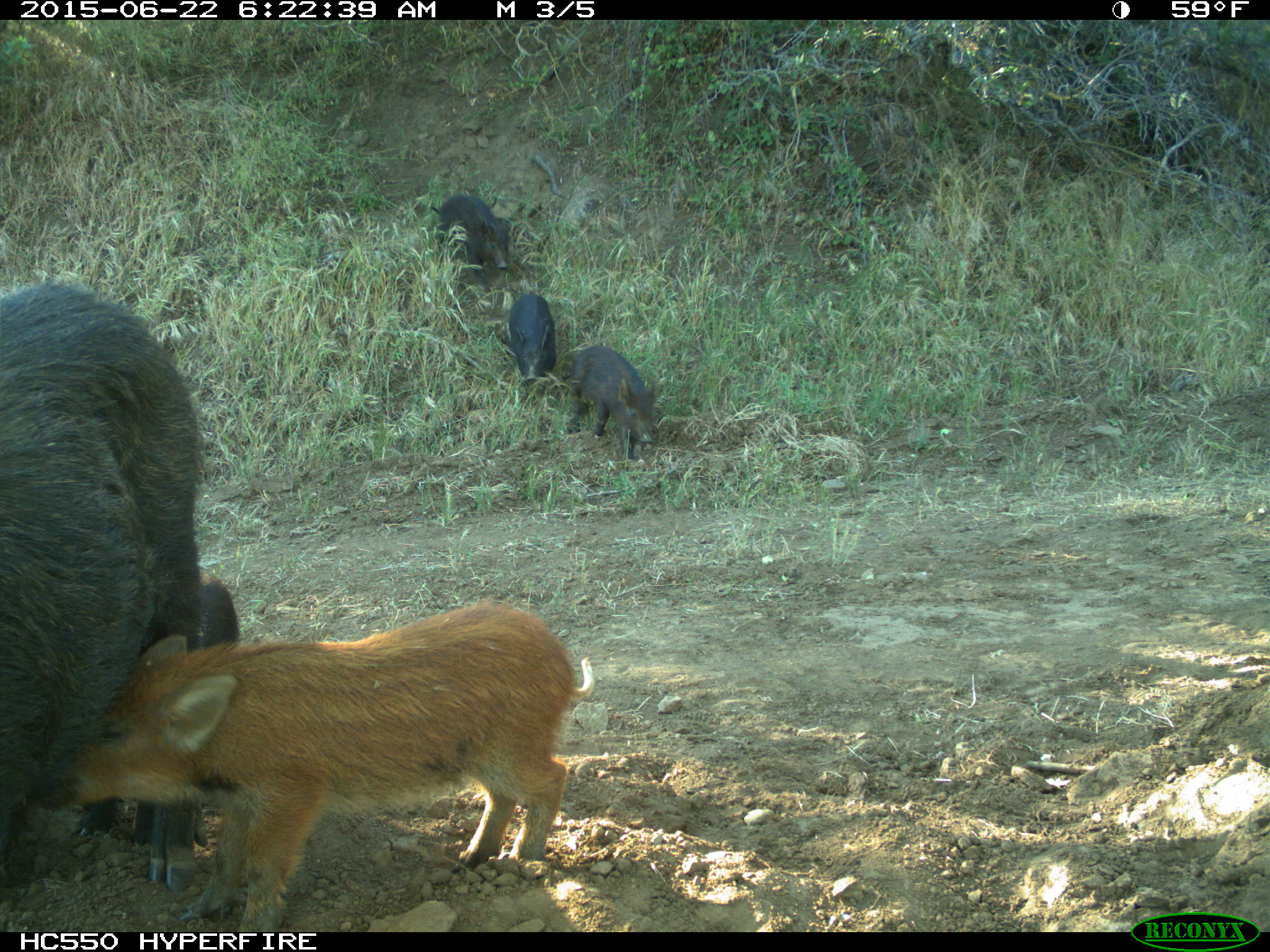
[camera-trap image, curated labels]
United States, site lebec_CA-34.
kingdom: Animalia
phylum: Chordata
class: Mammalia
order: Artiodactyla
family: Suidae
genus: Sus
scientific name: Sus scrofa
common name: wild boar